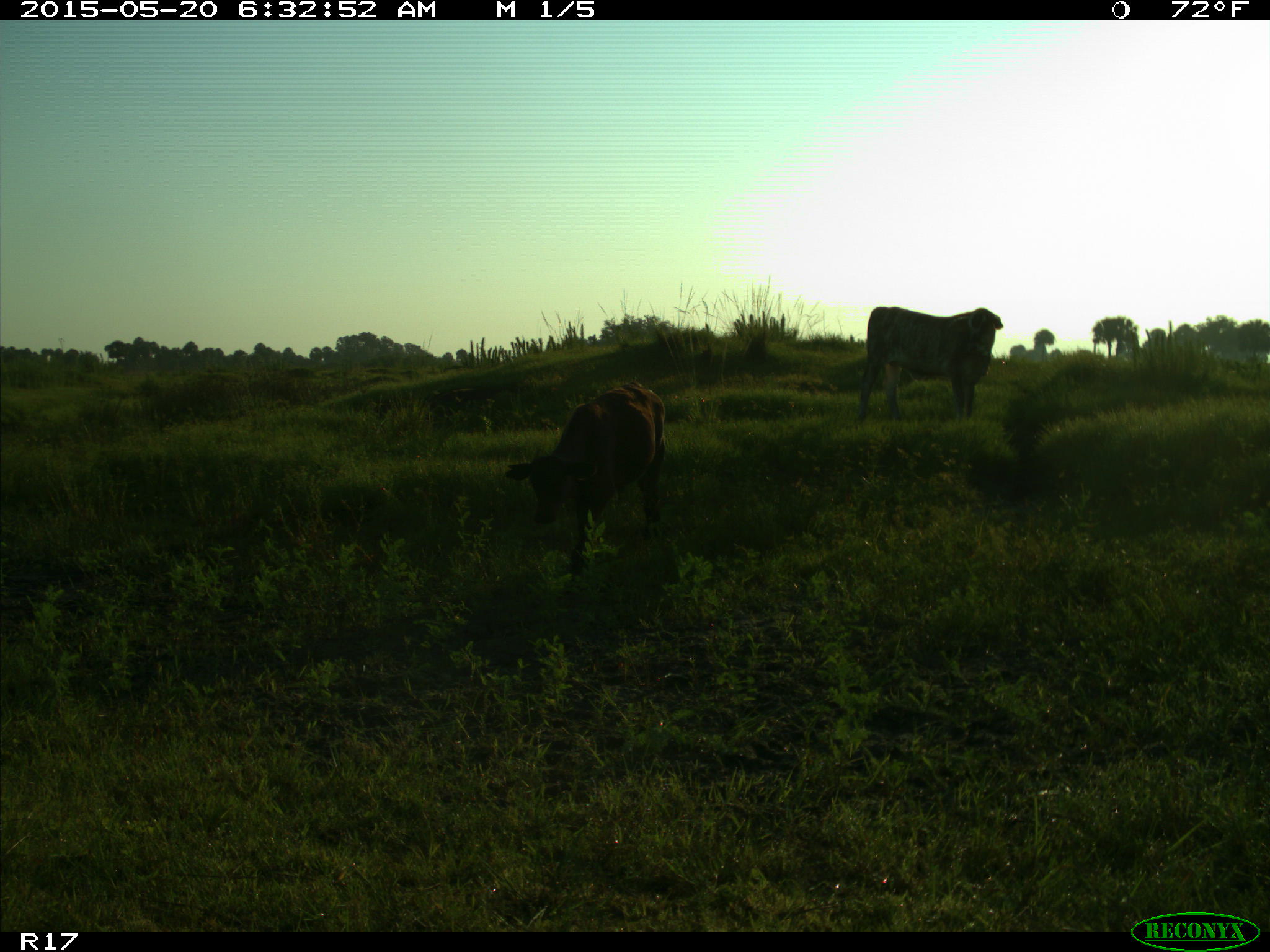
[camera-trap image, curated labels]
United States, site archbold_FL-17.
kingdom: Animalia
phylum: Chordata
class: Mammalia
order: Artiodactyla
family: Bovidae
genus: Bos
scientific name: Bos taurus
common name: domestic cow